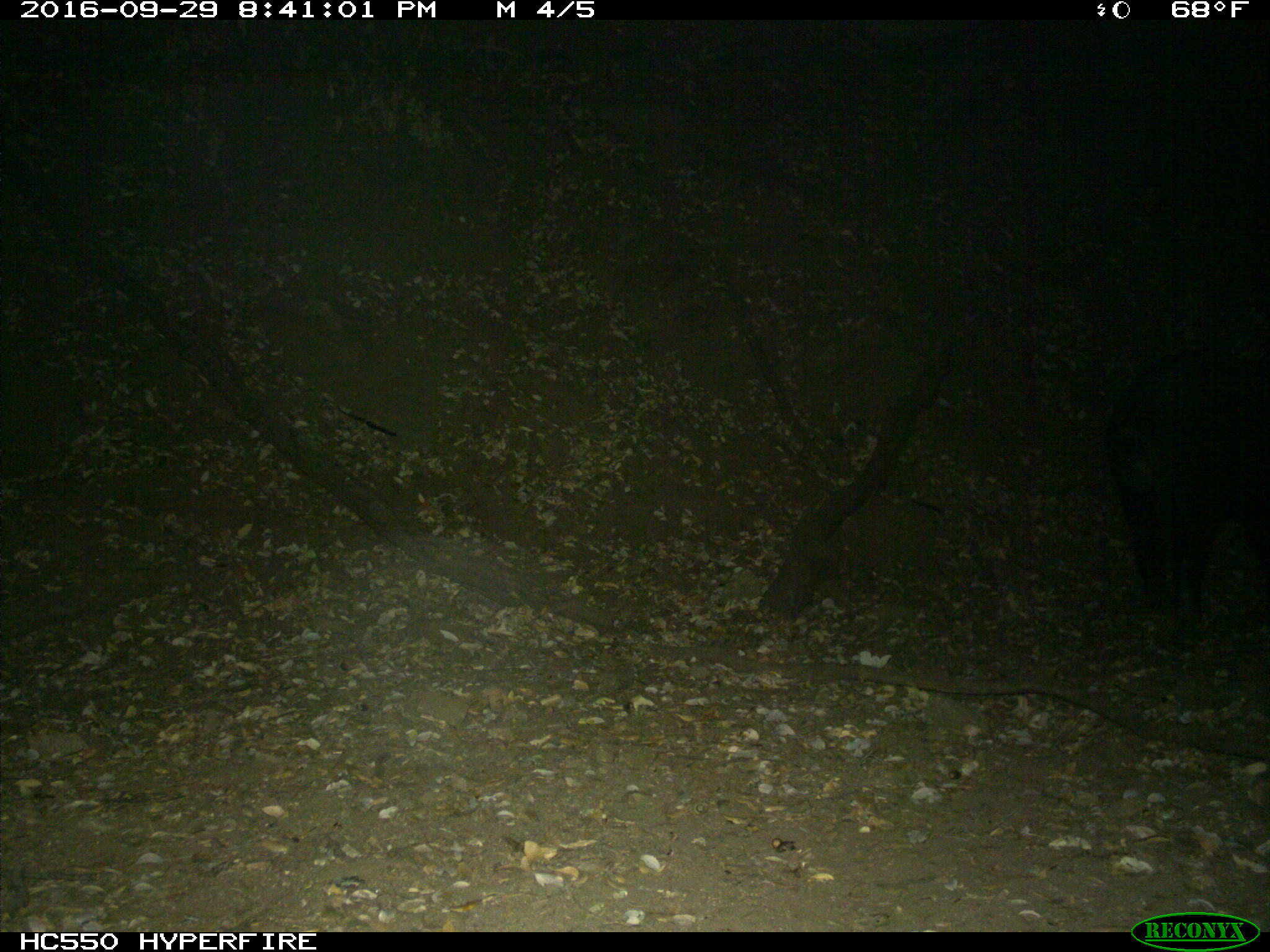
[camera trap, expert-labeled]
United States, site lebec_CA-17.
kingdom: Animalia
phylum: Chordata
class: Mammalia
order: Artiodactyla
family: Suidae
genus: Sus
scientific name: Sus scrofa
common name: wild boar